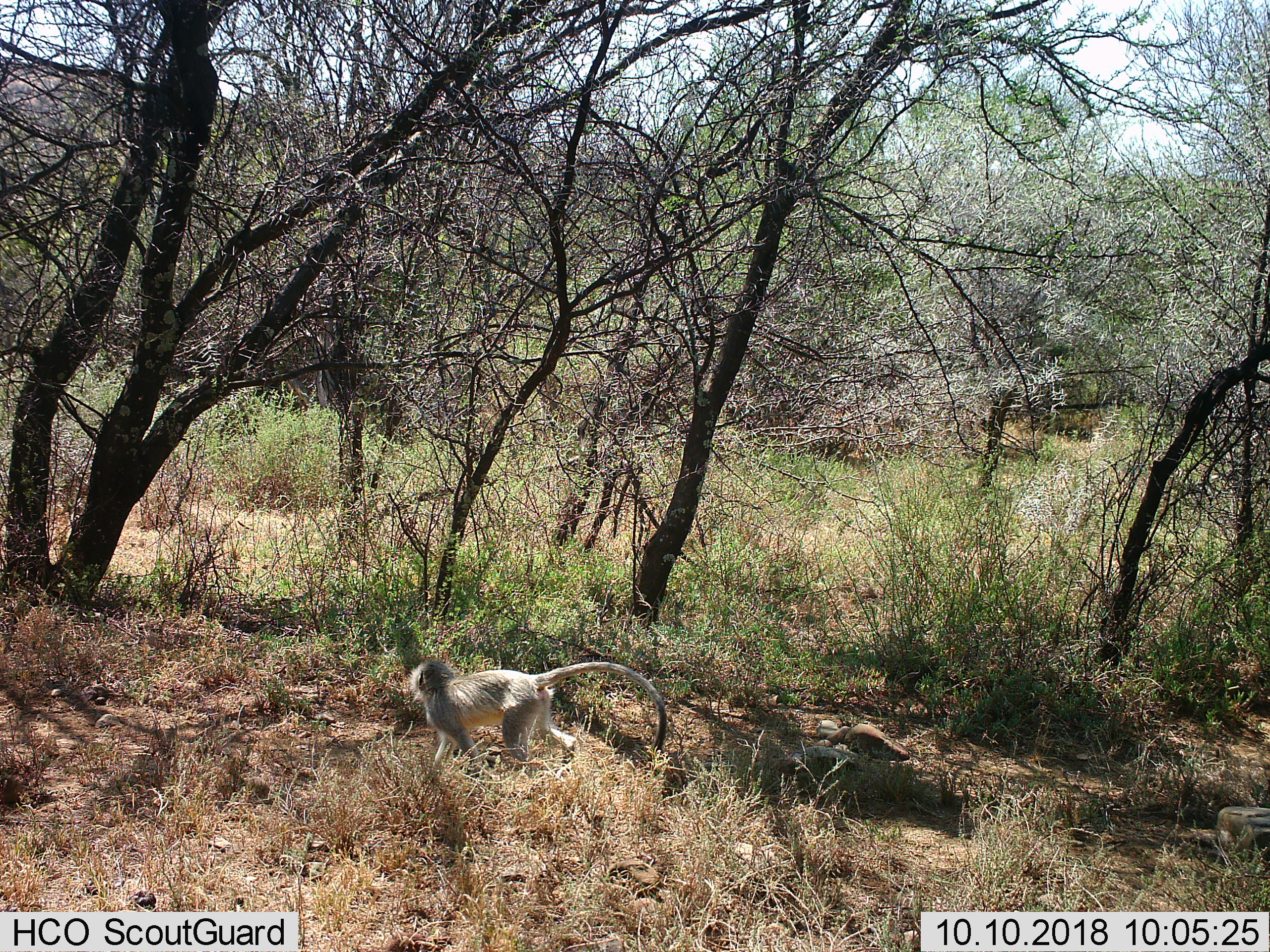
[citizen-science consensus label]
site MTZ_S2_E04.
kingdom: Animalia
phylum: Chordata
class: Mammalia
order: Primates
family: Cercopithecidae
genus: Chlorocebus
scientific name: Chlorocebus pygerythrus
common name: vervet monkey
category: monkeyvervet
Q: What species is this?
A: Monkeyvervet (vervet monkey) (Chlorocebus pygerythrus).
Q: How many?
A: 1.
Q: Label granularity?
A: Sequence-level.